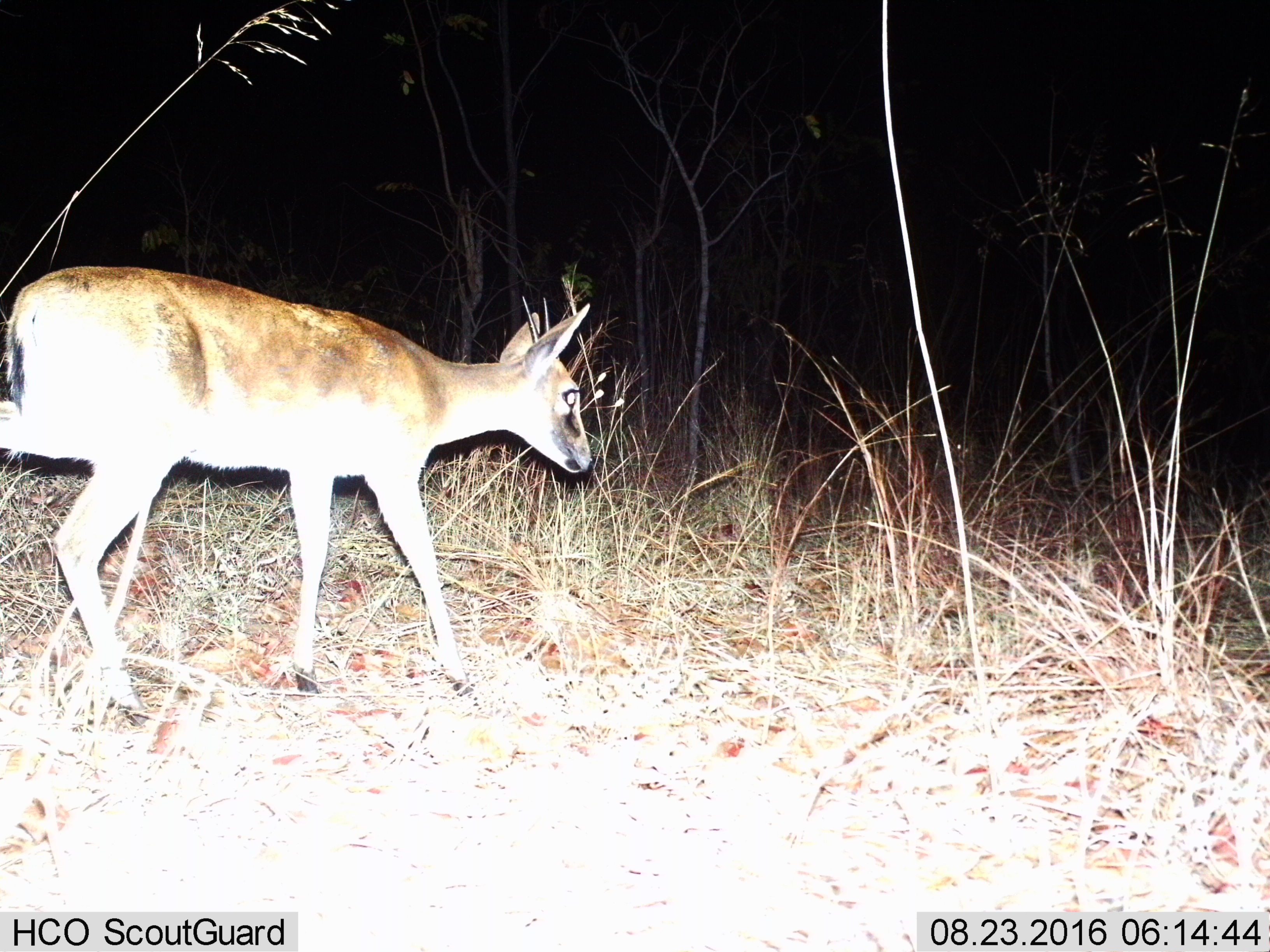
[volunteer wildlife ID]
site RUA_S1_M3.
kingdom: Animalia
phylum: Chordata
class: Mammalia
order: Artiodactyla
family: Bovidae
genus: Sylvicapra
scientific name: Sylvicapra grimmia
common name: common duiker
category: duikercommongrey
Duikercommongrey (common duiker) (Sylvicapra grimmia), count 1. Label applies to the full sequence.